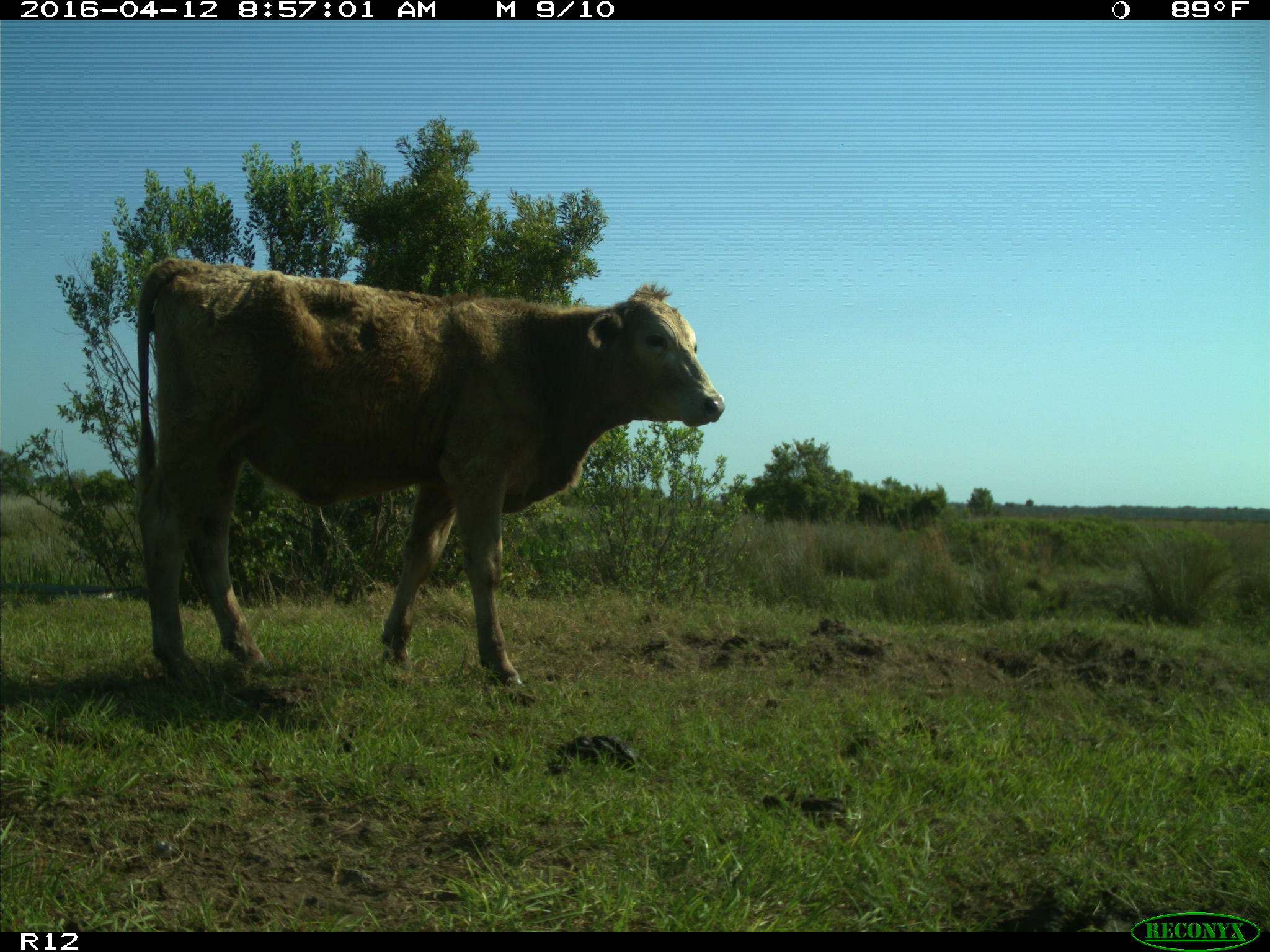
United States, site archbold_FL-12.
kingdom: Animalia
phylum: Chordata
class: Mammalia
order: Artiodactyla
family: Bovidae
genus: Bos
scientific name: Bos taurus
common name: domestic cow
Bos taurus (domestic cow).